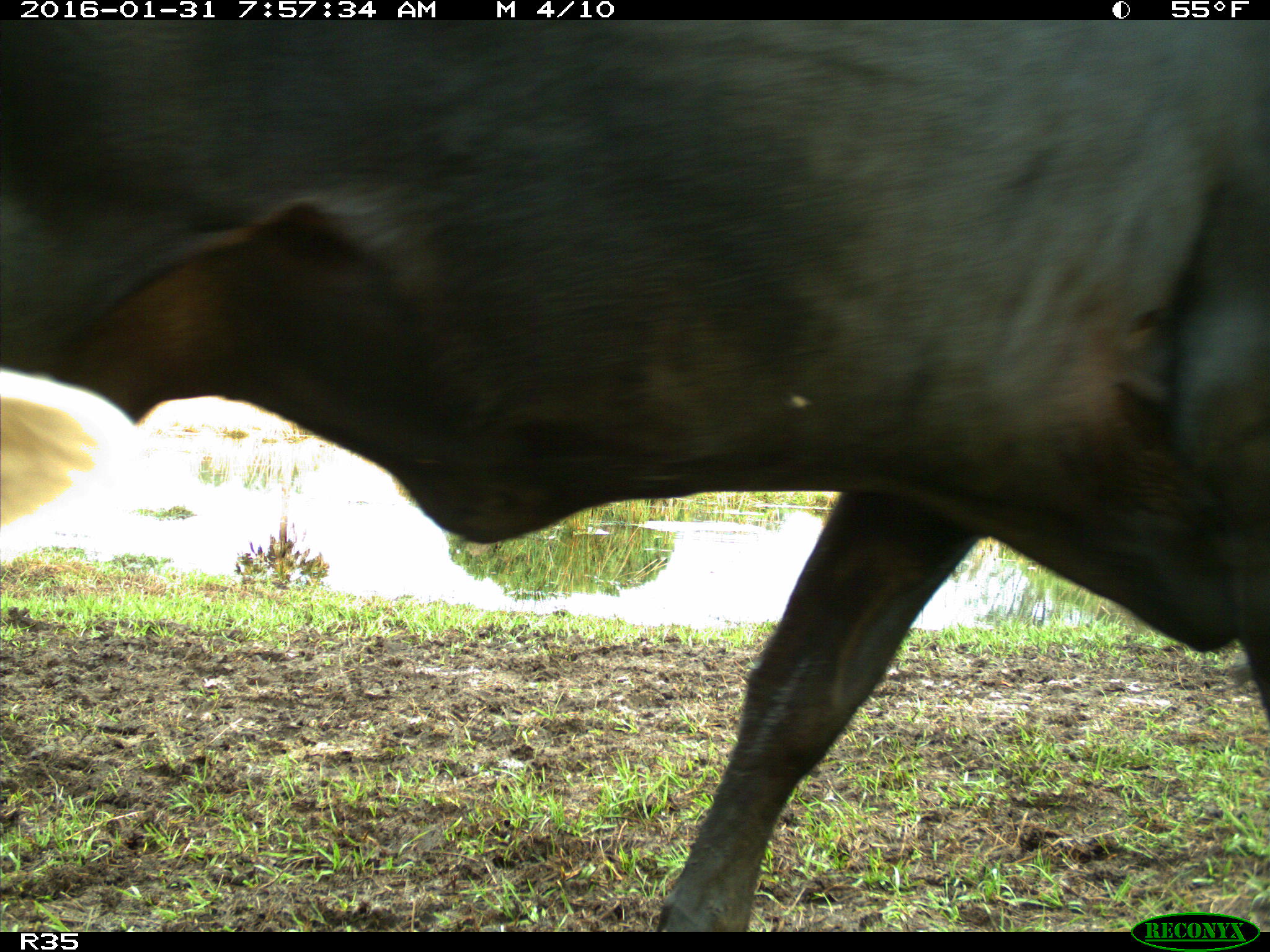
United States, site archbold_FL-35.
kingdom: Animalia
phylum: Chordata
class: Mammalia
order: Artiodactyla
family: Bovidae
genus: Bos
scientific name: Bos taurus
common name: domestic cow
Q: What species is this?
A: Bos taurus (domestic cow).